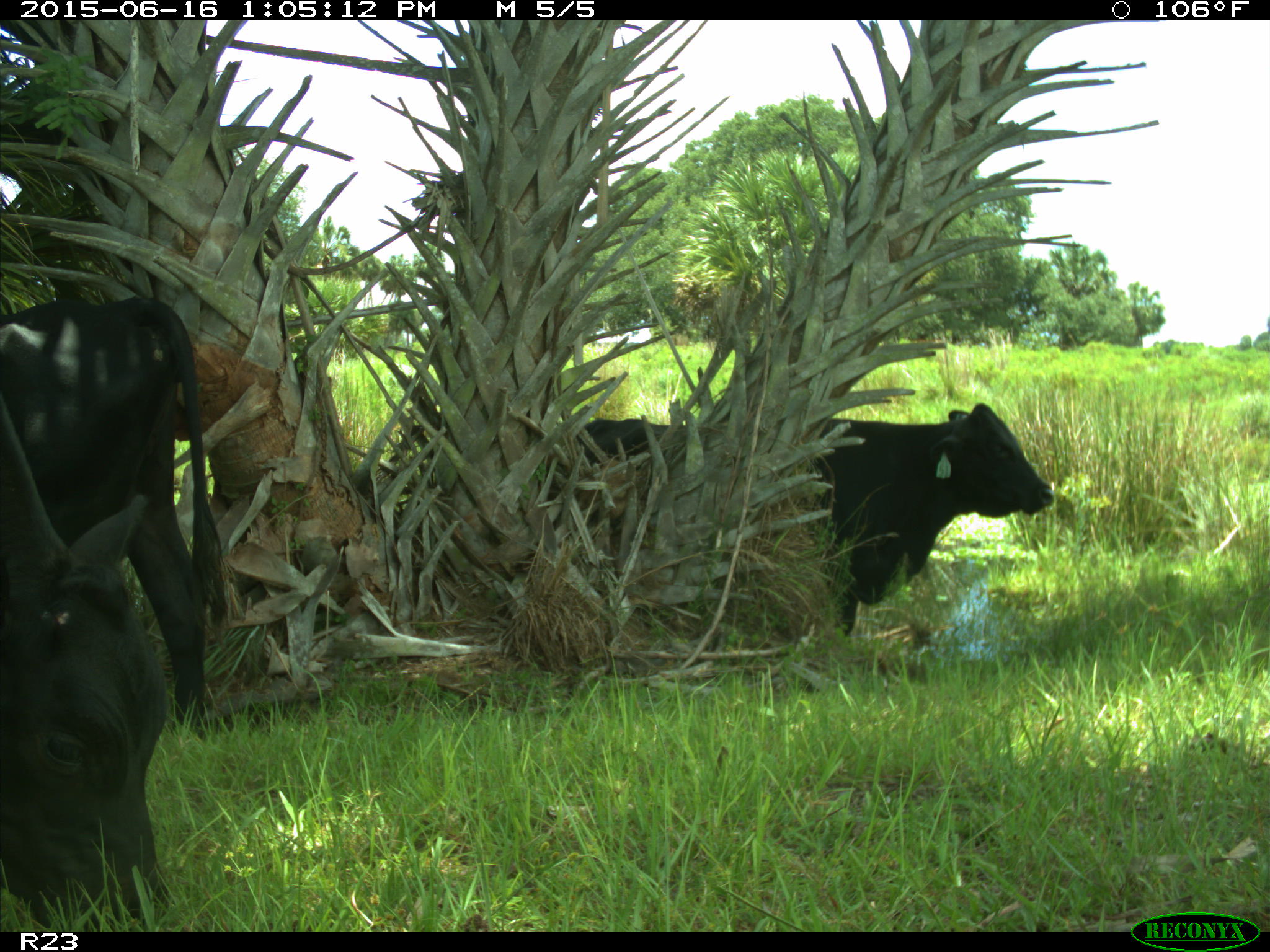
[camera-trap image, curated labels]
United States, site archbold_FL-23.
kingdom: Animalia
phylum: Chordata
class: Mammalia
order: Artiodactyla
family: Bovidae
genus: Bos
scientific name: Bos taurus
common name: domestic cow